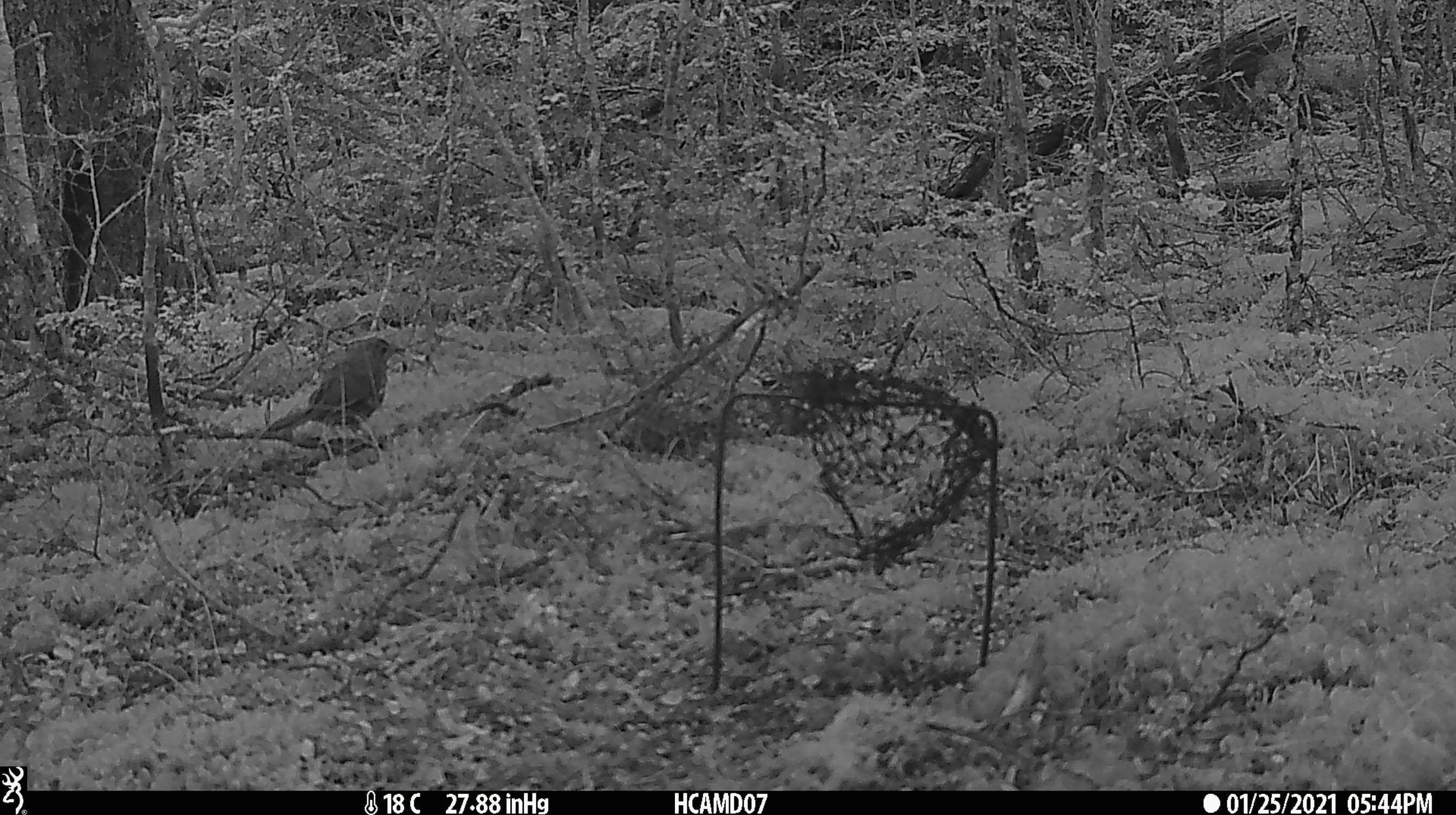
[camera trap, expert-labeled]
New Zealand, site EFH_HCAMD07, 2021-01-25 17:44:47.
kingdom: Animalia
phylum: Chordata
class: Aves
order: Passeriformes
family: Turdidae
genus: Turdus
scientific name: Turdus philomelos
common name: song thrush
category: thrush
Thrush (song thrush) (Turdus philomelos).